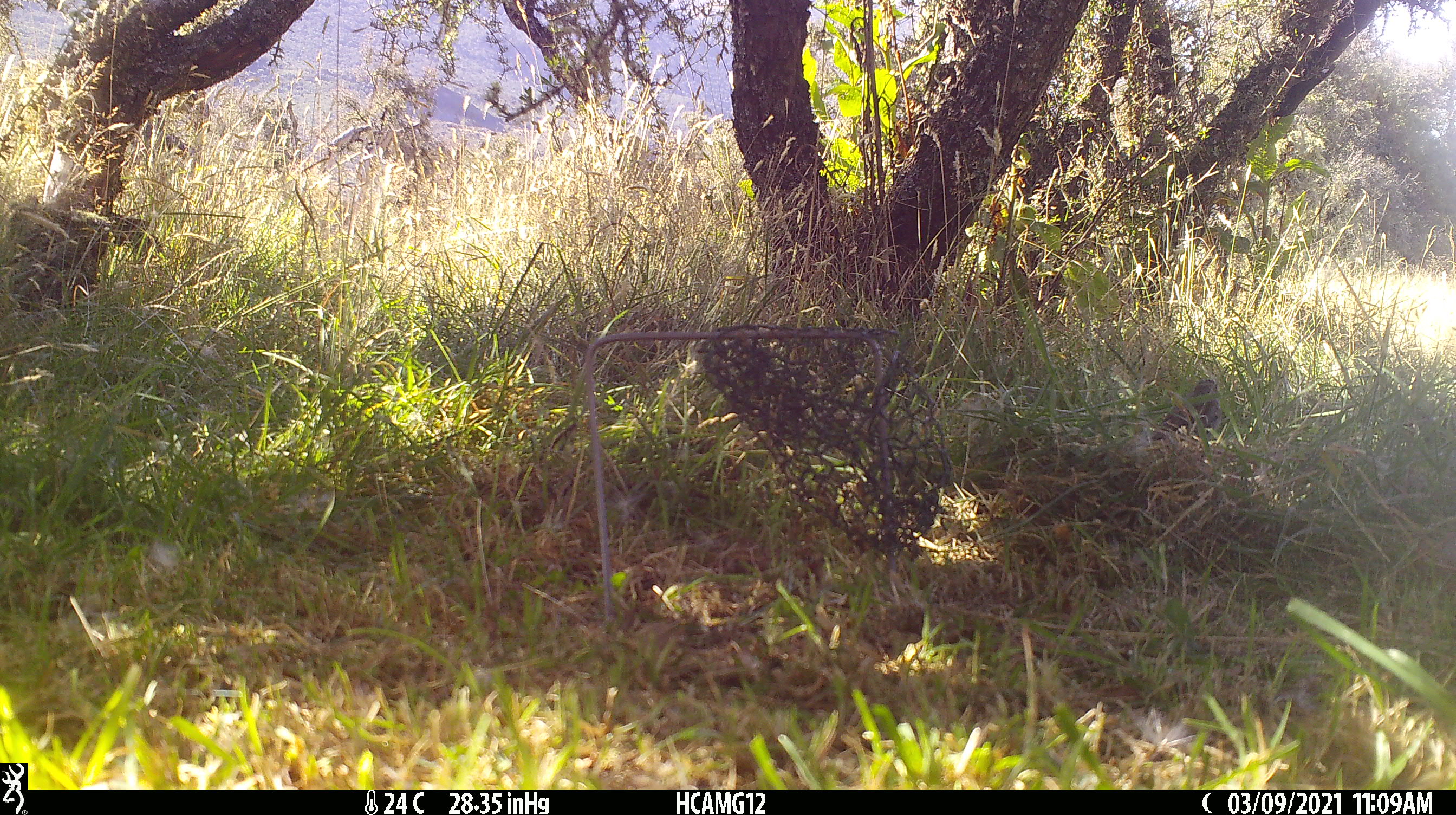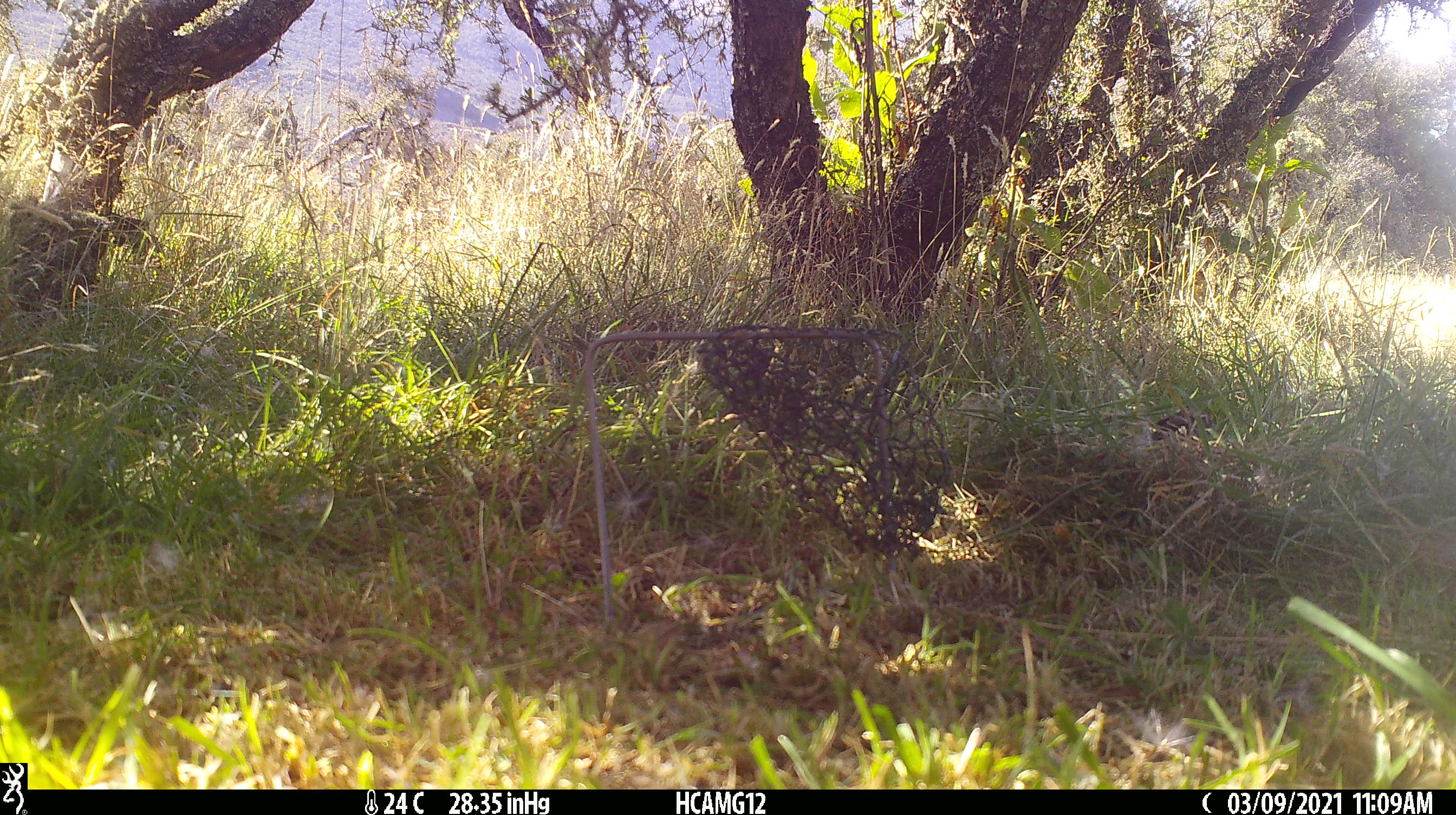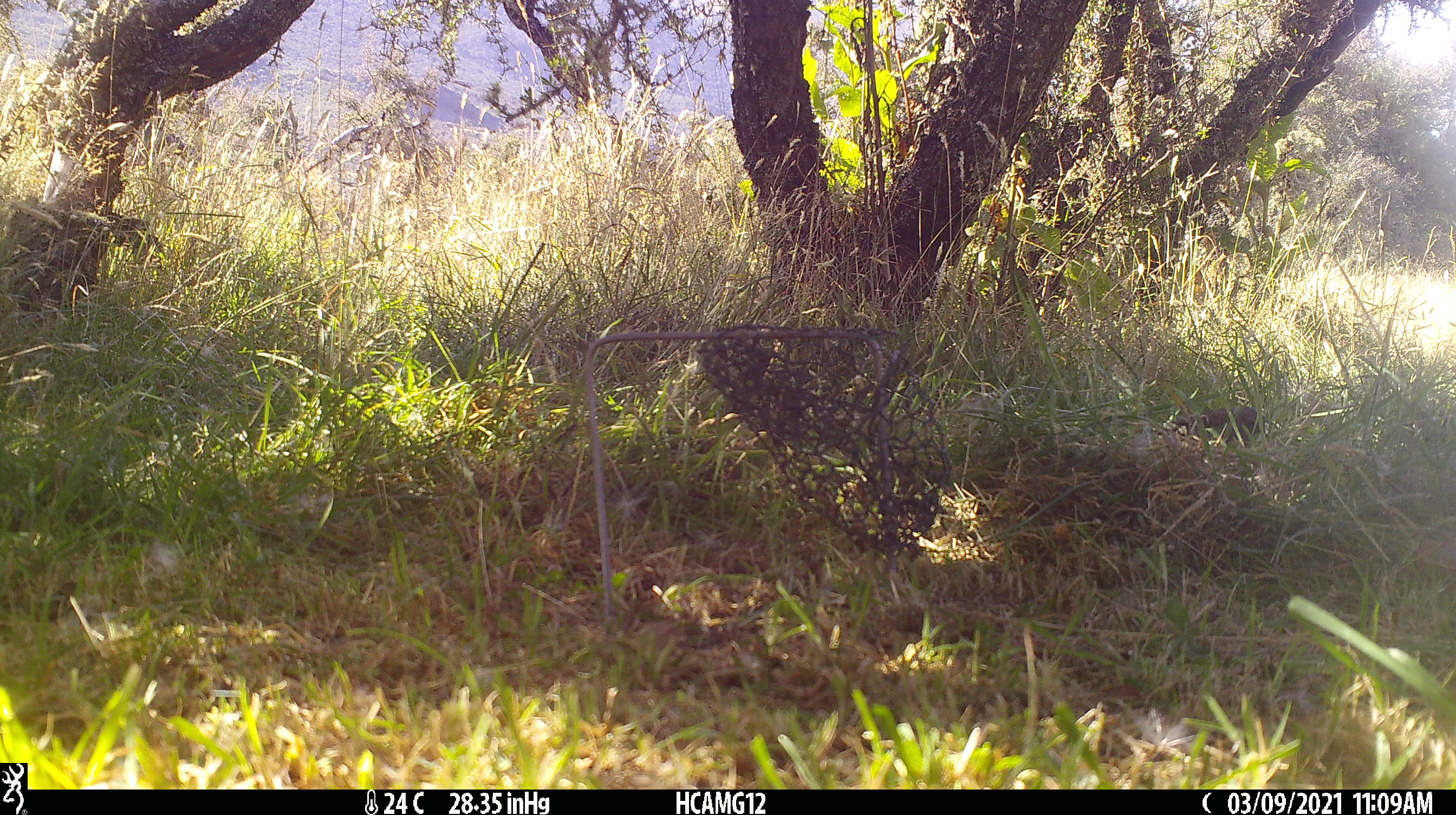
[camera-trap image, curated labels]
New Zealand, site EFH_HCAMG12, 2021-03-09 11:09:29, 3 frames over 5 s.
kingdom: Animalia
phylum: Chordata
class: Aves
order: Passeriformes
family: Prunellidae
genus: Prunella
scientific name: Prunella modularis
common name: dunnock